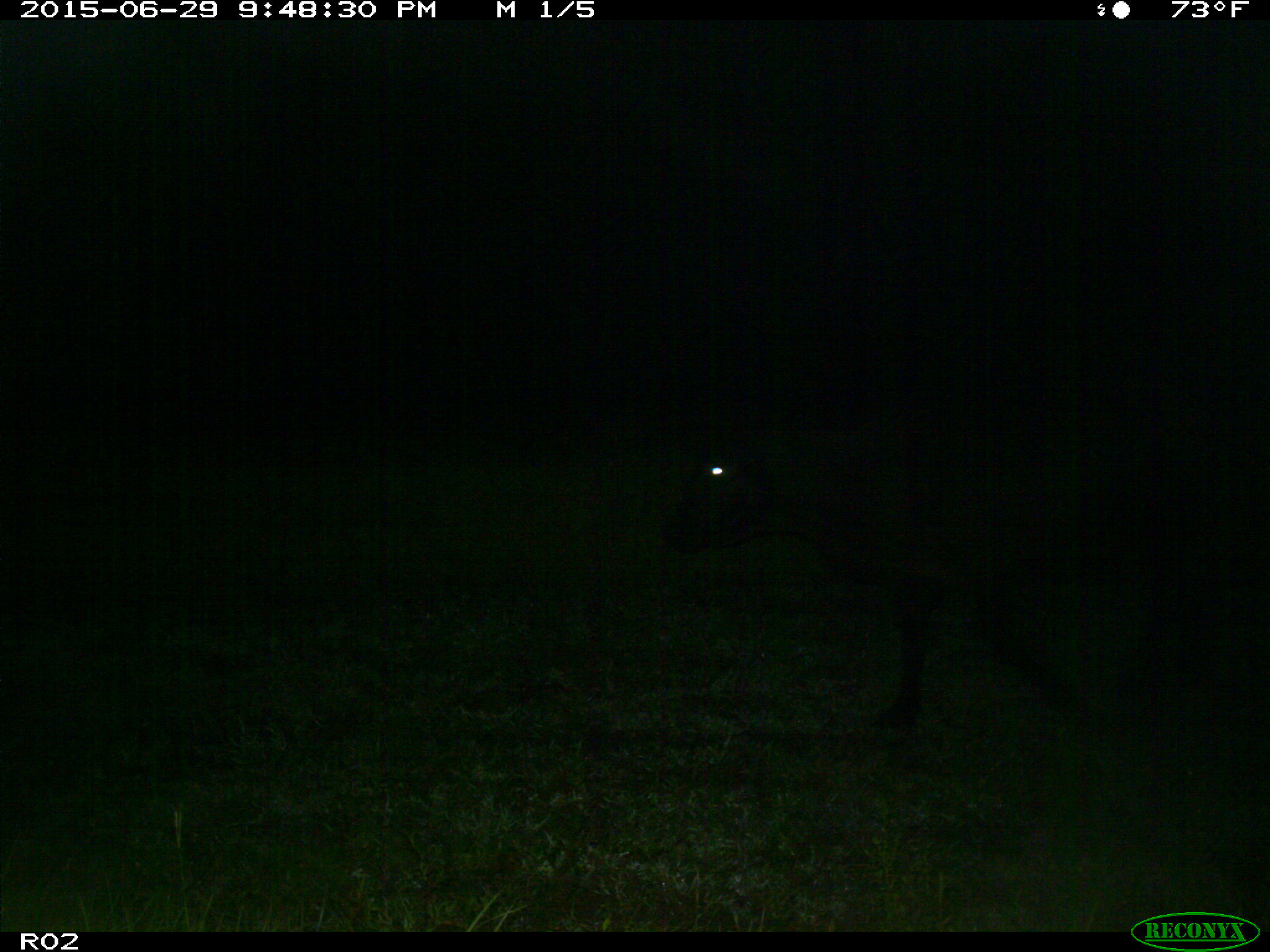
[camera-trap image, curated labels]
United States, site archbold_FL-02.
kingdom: Animalia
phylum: Chordata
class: Mammalia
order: Artiodactyla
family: Bovidae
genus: Bos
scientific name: Bos taurus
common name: domestic cow